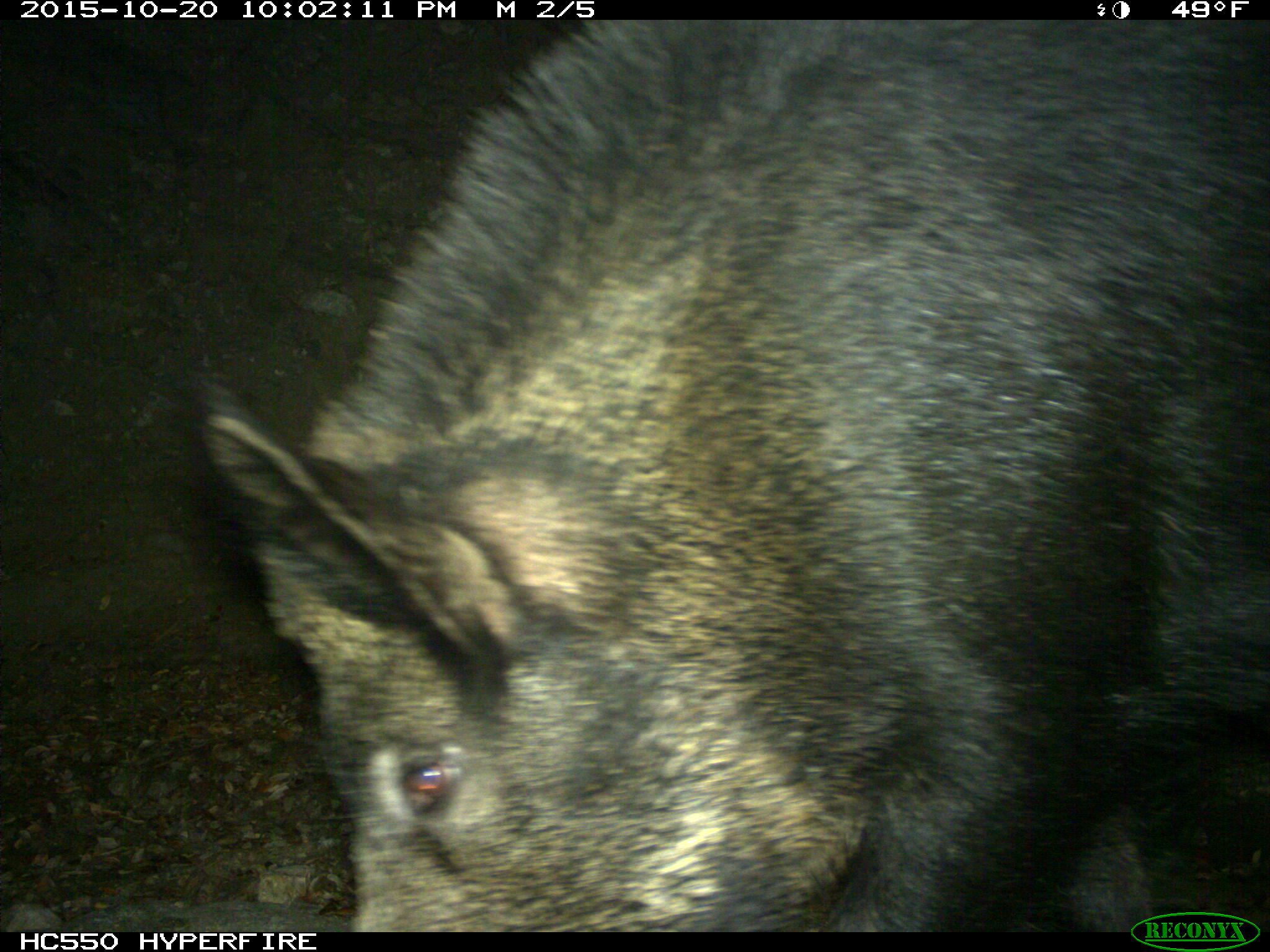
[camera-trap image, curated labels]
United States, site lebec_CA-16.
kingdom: Animalia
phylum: Chordata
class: Mammalia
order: Artiodactyla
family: Suidae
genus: Sus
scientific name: Sus scrofa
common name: wild boar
Sus scrofa (wild boar).